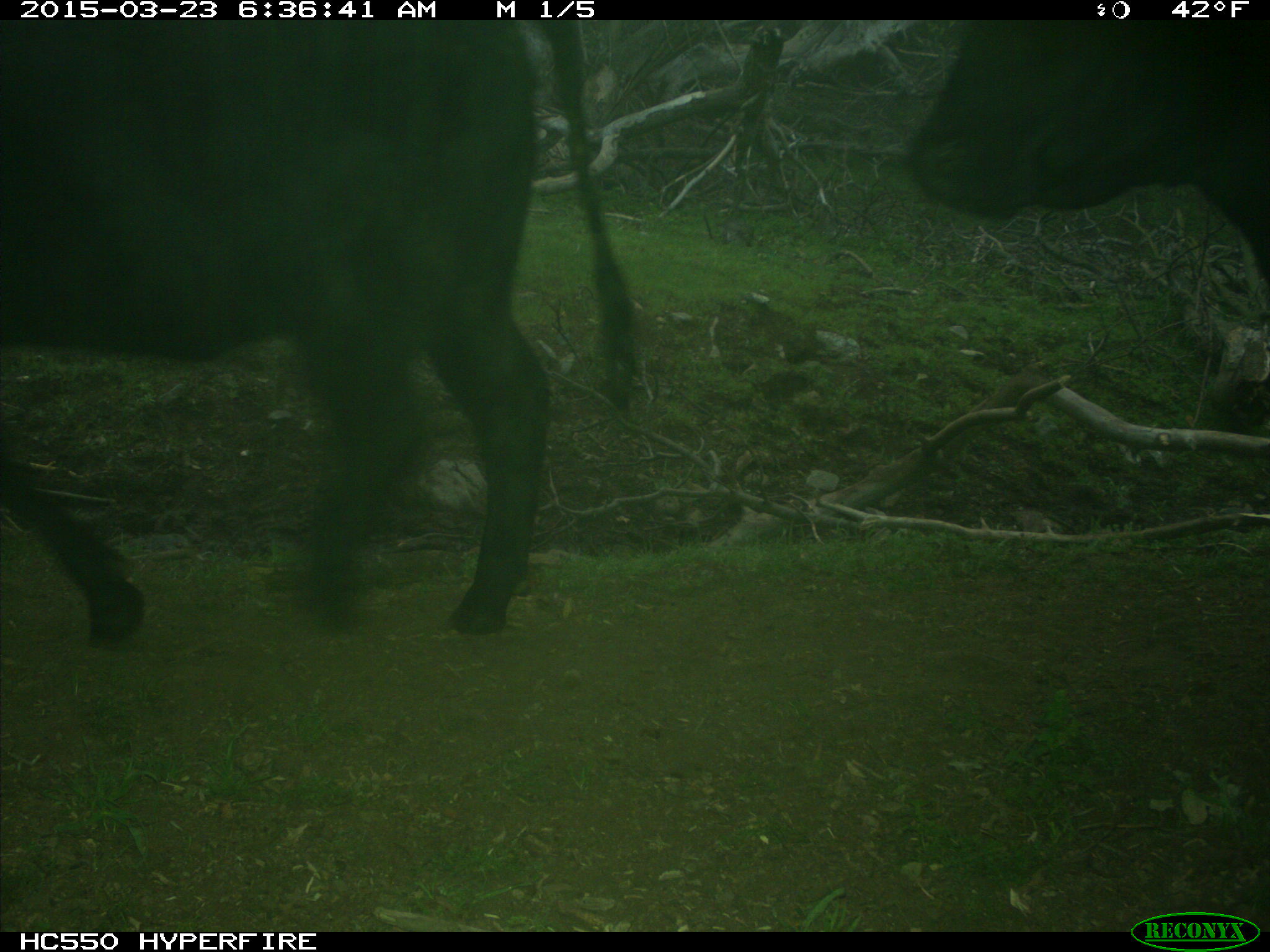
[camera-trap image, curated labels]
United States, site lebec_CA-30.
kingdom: Animalia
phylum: Chordata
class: Mammalia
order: Artiodactyla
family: Bovidae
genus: Bos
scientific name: Bos taurus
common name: domestic cow